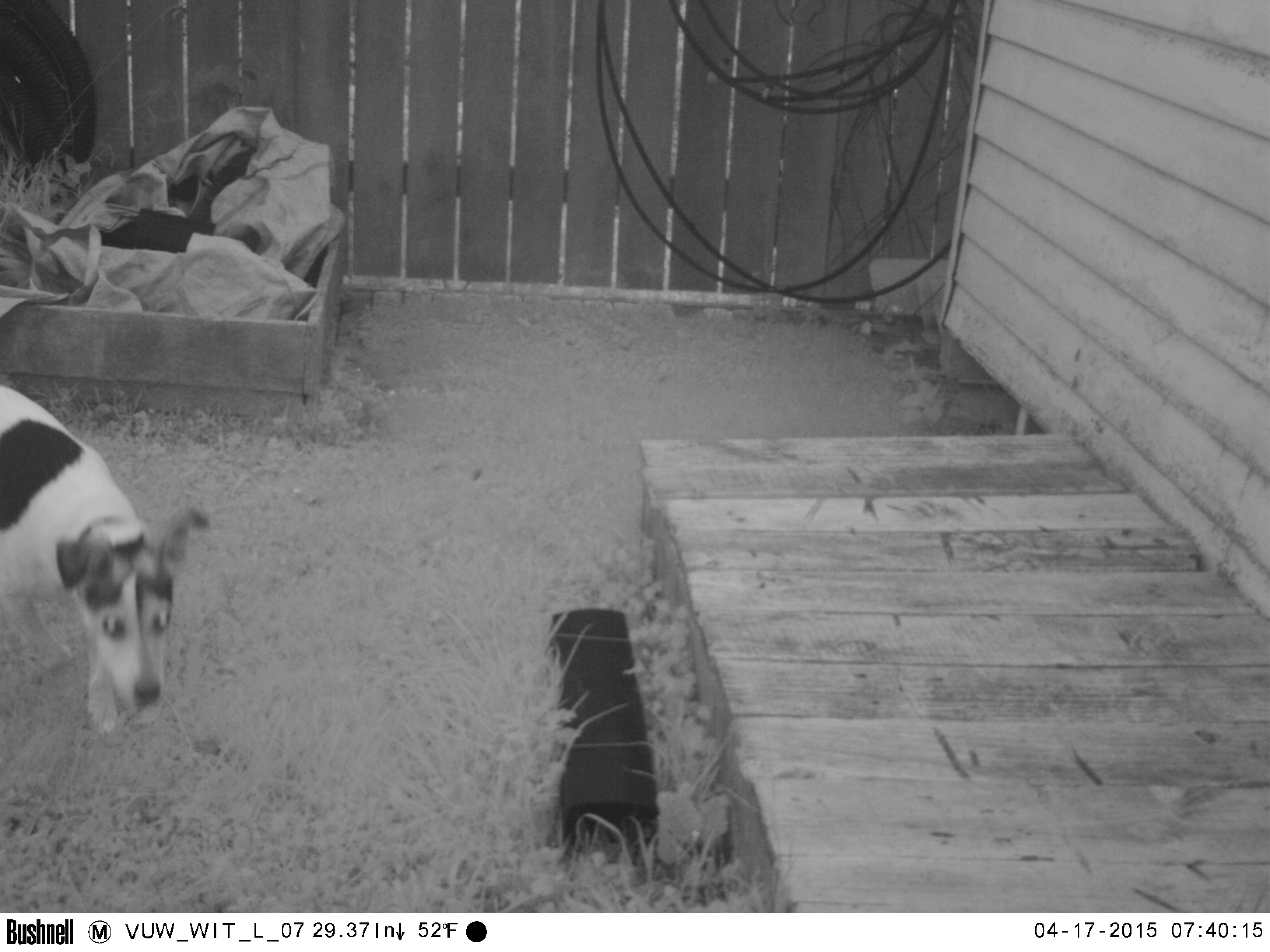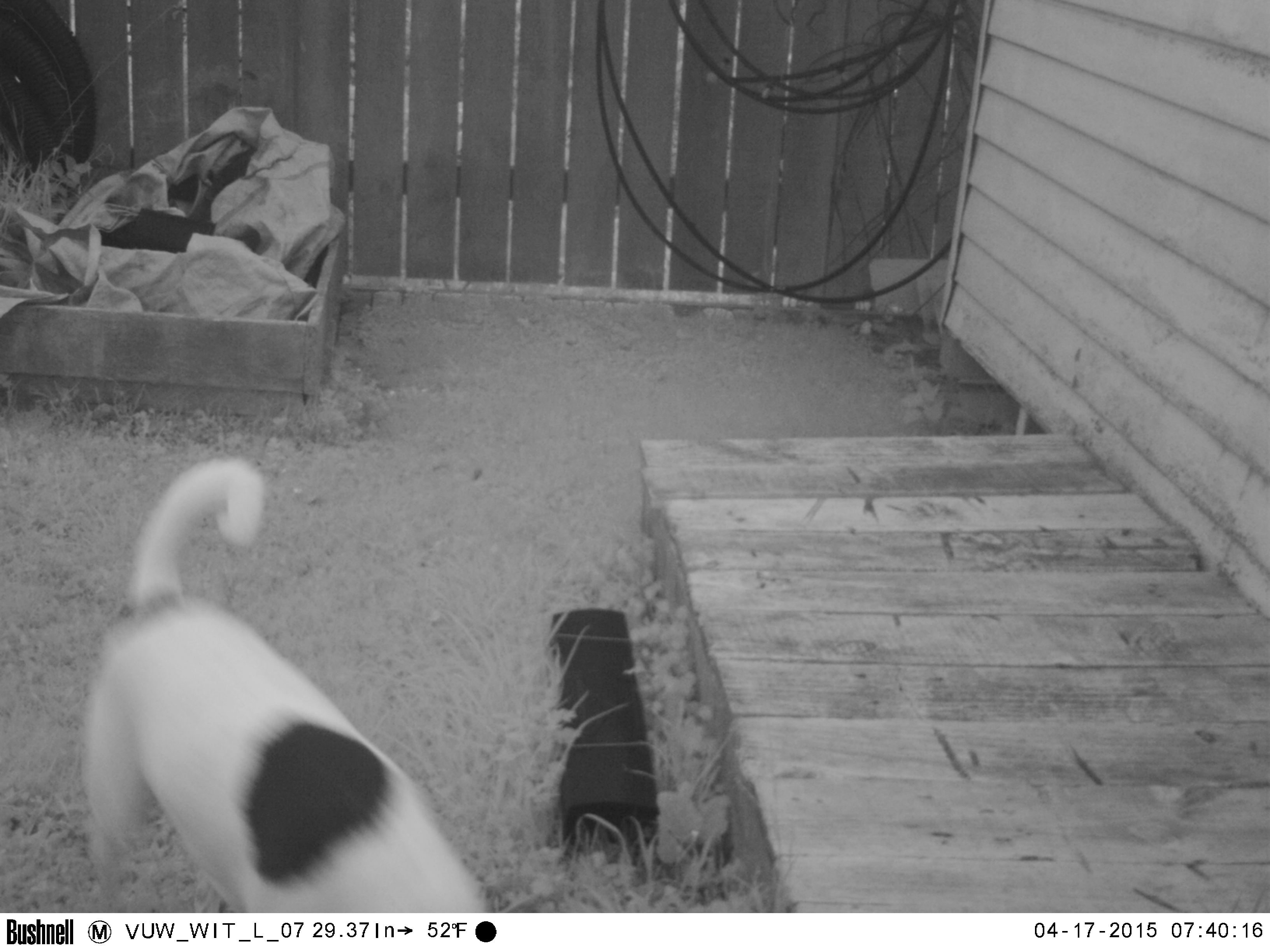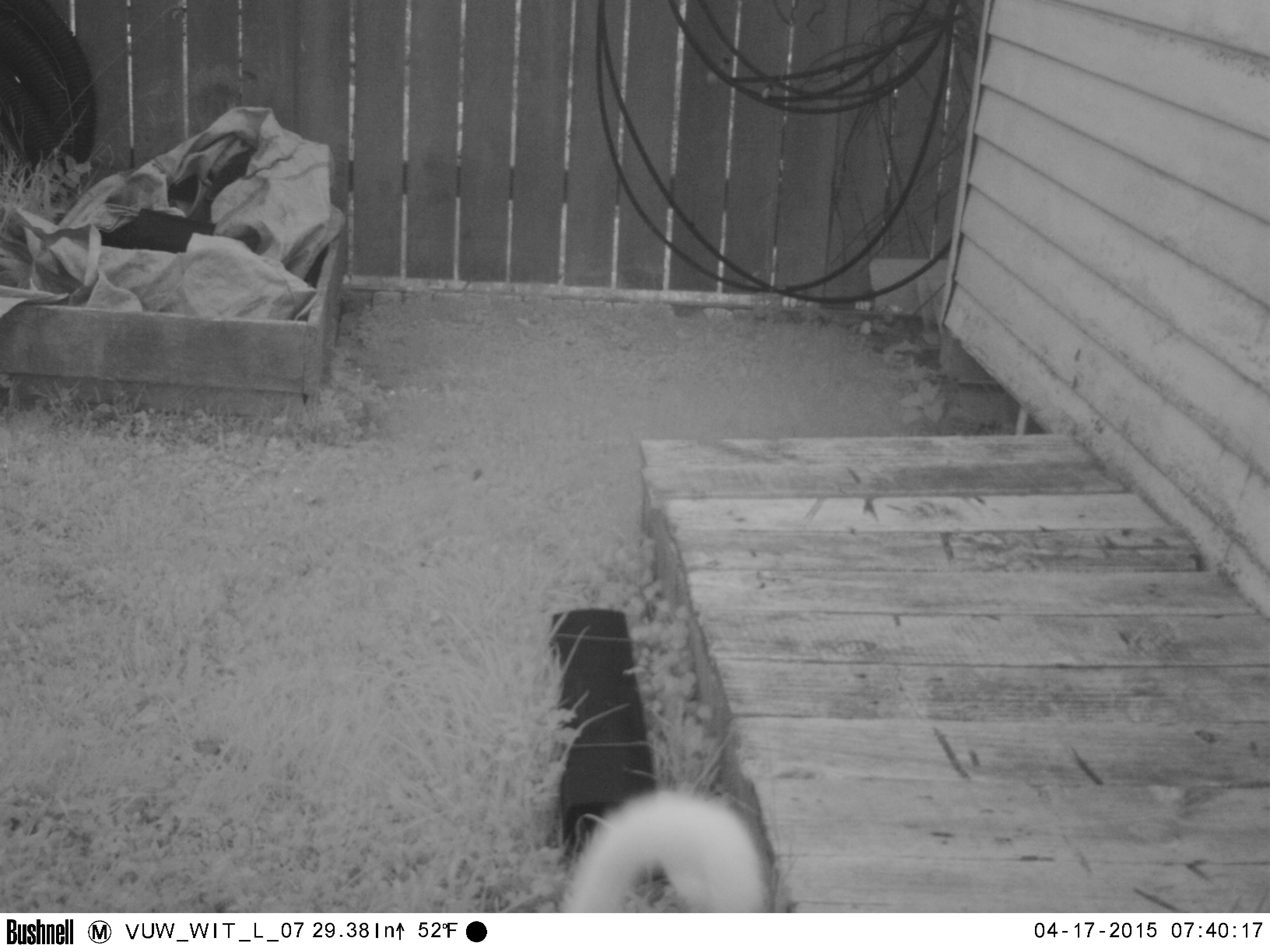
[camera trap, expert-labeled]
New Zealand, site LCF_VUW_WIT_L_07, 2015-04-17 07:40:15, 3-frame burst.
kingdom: Animalia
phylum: Chordata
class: Mammalia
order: Carnivora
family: Canidae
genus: Canis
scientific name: Canis familiaris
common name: domestic dog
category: dog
Dog (domestic dog) (Canis familiaris).